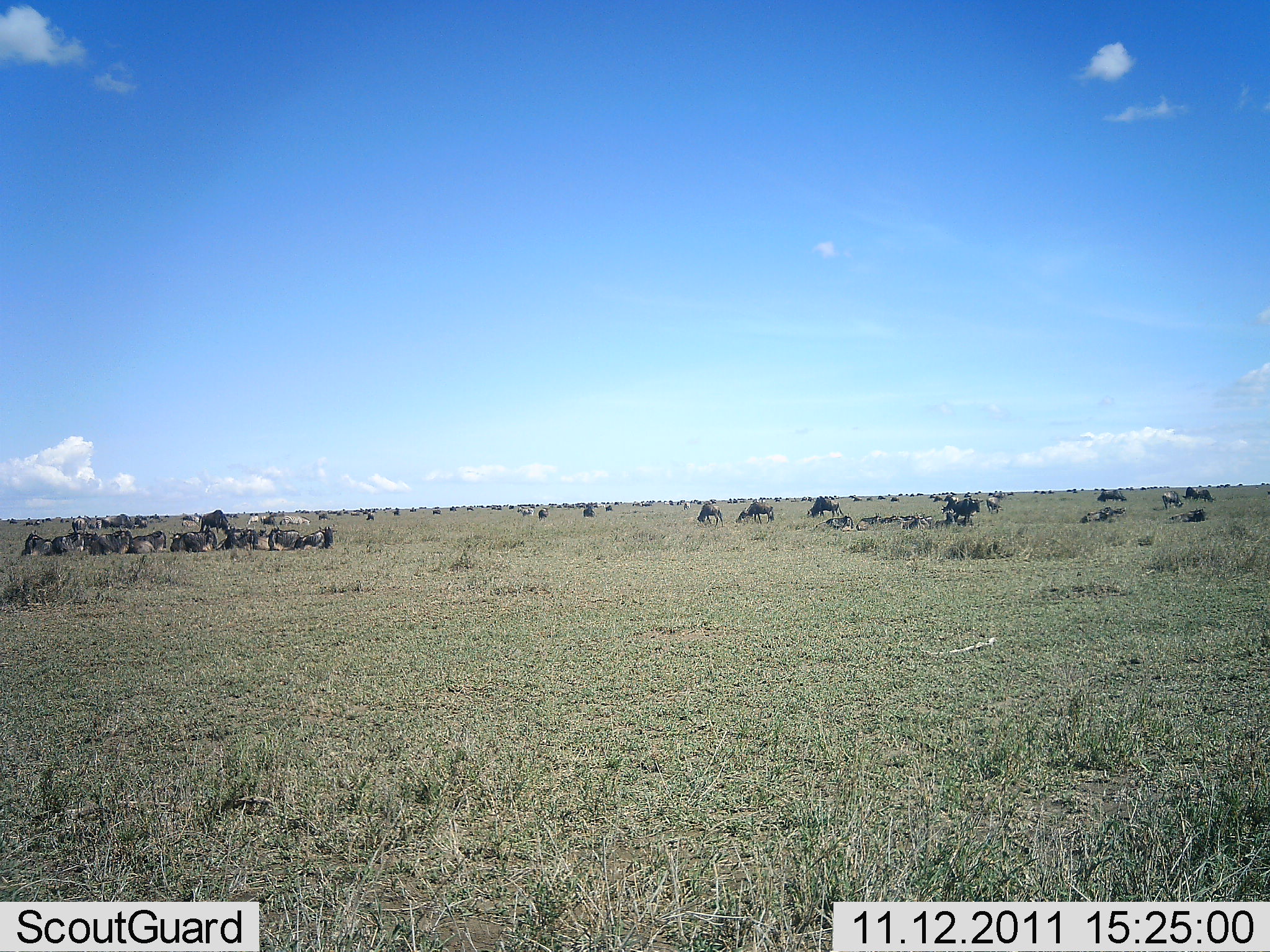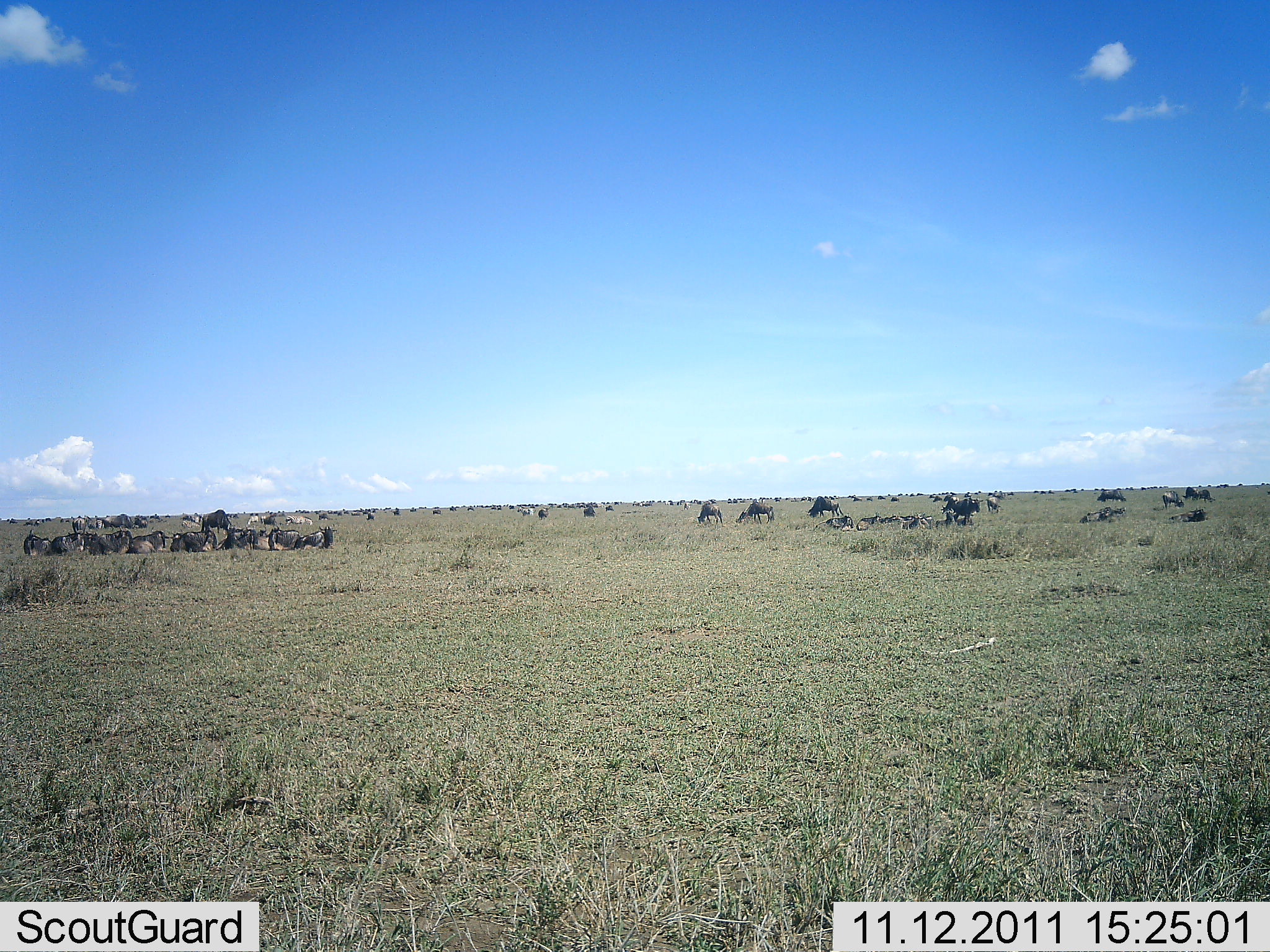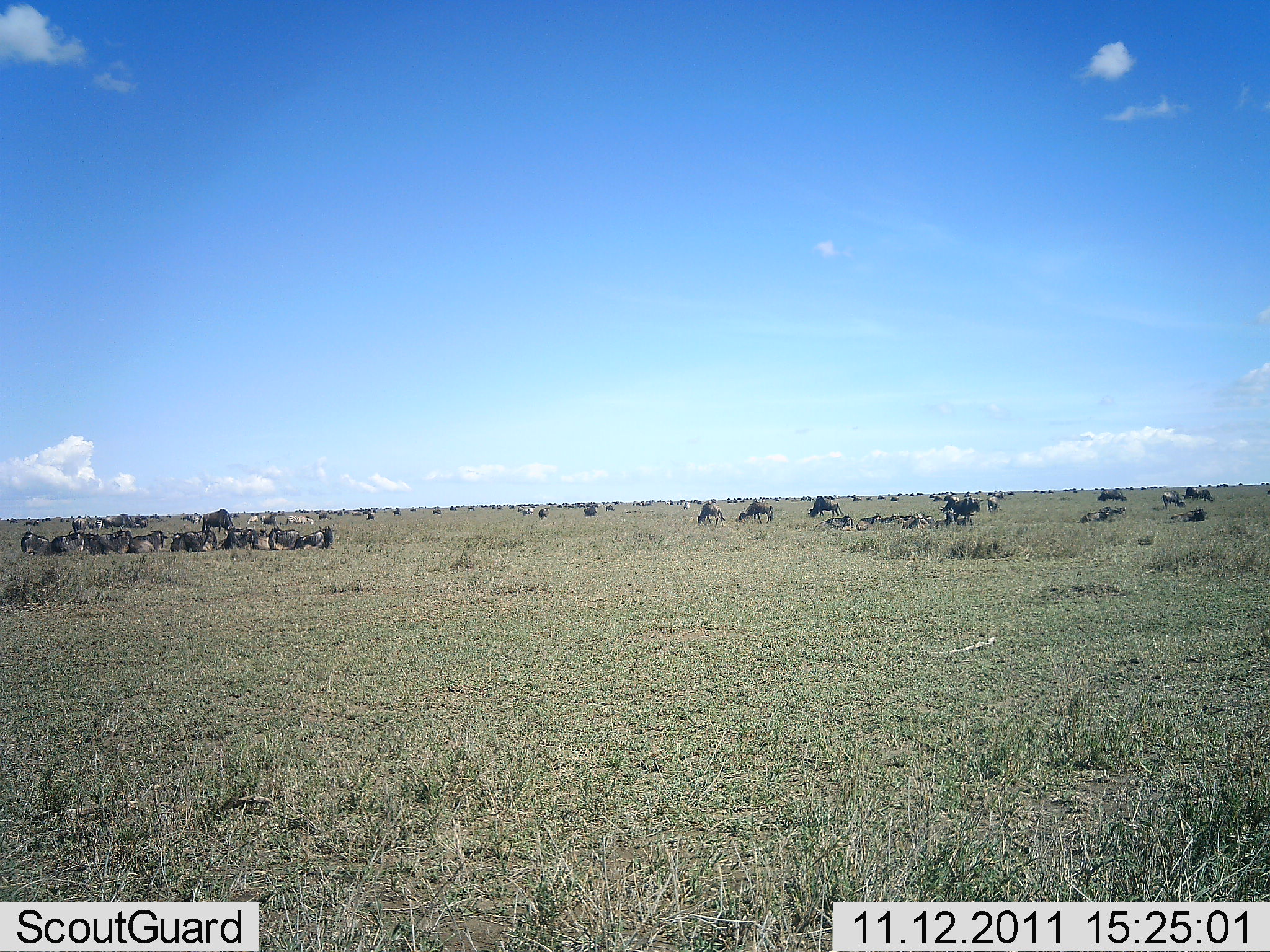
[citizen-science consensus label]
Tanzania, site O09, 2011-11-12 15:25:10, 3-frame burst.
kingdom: Animalia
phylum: Chordata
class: Mammalia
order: Artiodactyla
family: Bovidae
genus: Connochaetes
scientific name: Connochaetes taurinus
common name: blue wildebeest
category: wildebeest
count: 51+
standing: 86%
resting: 93%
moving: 21%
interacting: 7%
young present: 0%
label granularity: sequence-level